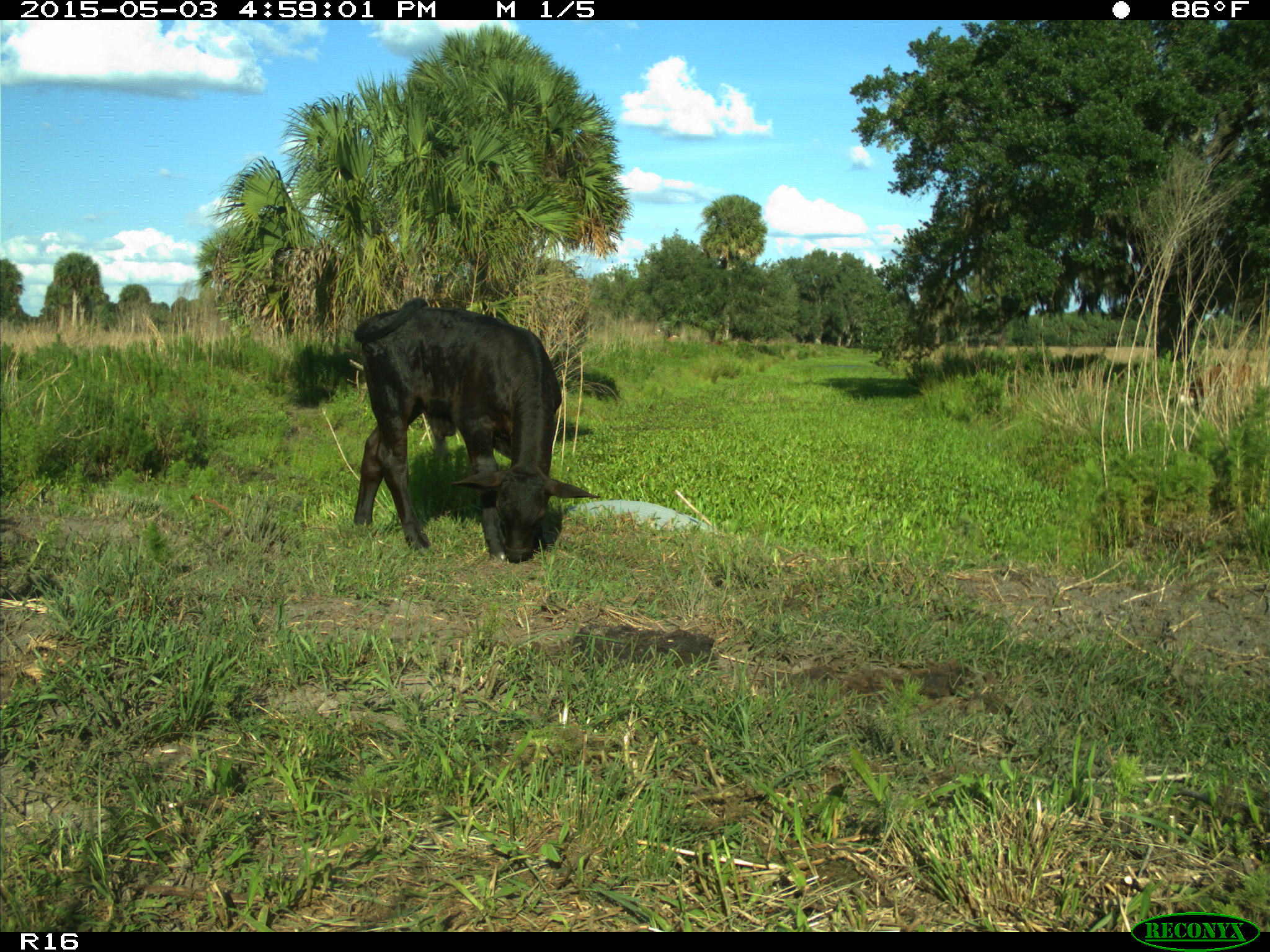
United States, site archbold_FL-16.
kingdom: Animalia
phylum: Chordata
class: Mammalia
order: Artiodactyla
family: Bovidae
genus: Bos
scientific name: Bos taurus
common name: domestic cow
Bos taurus (domestic cow).